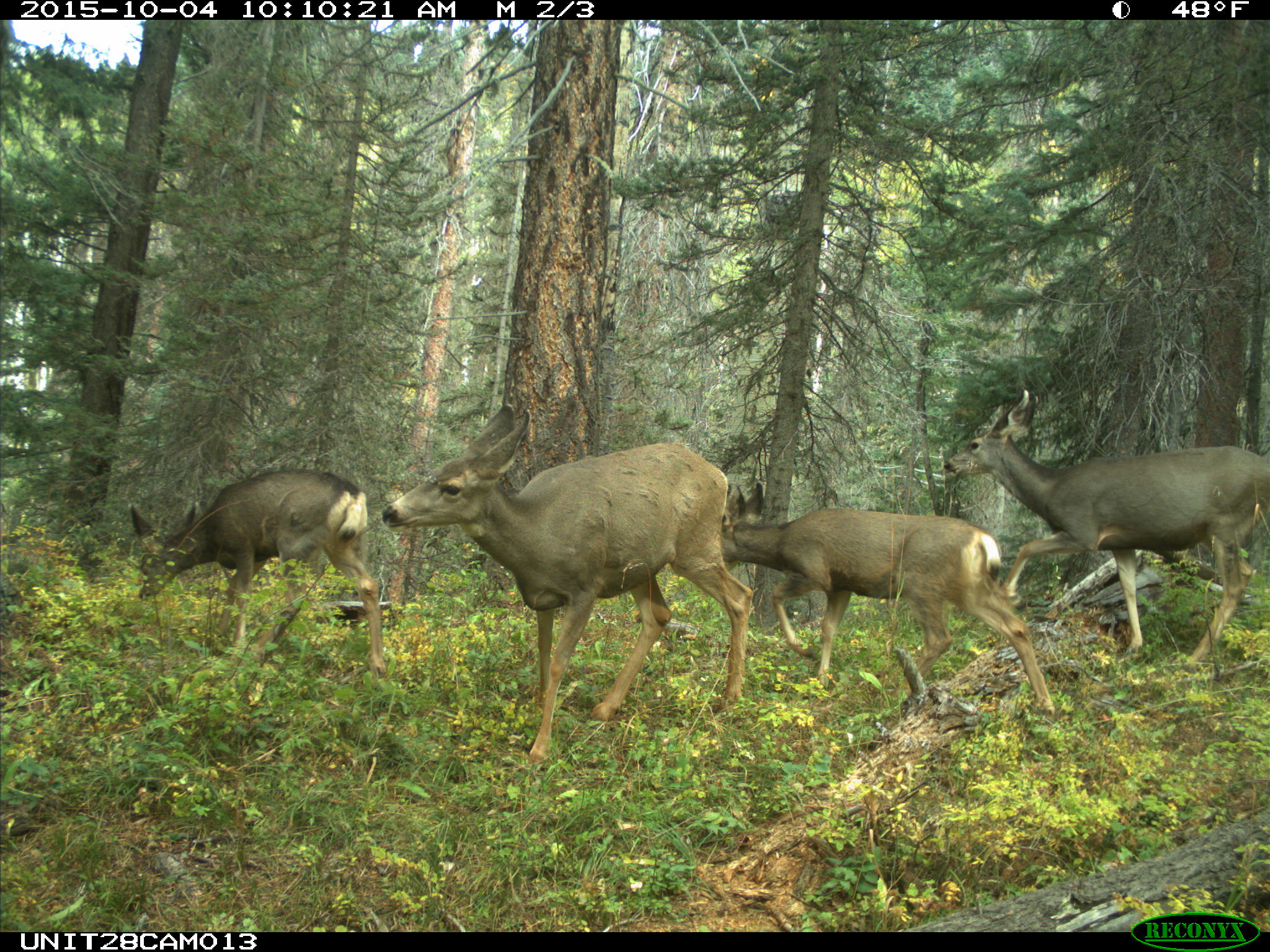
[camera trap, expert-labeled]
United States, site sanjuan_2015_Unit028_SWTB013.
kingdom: Animalia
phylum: Chordata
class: Mammalia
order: Artiodactyla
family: Cervidae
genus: Odocoileus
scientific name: Odocoileus hemionus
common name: mule deer